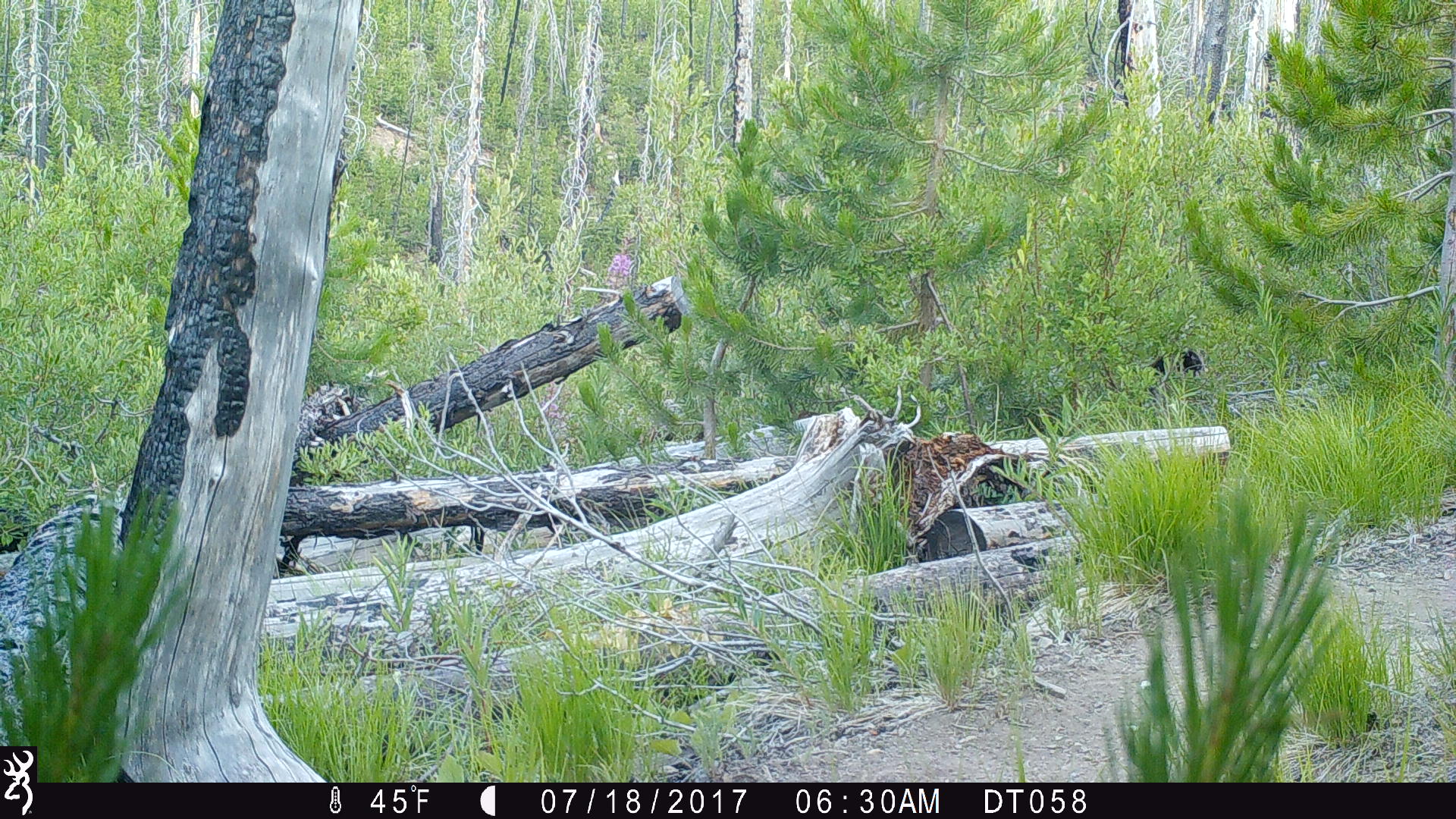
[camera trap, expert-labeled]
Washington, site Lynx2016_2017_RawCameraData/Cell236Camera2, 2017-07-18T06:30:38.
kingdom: Animalia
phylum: Chordata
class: Mammalia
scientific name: Mammalia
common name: small mammal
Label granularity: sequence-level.